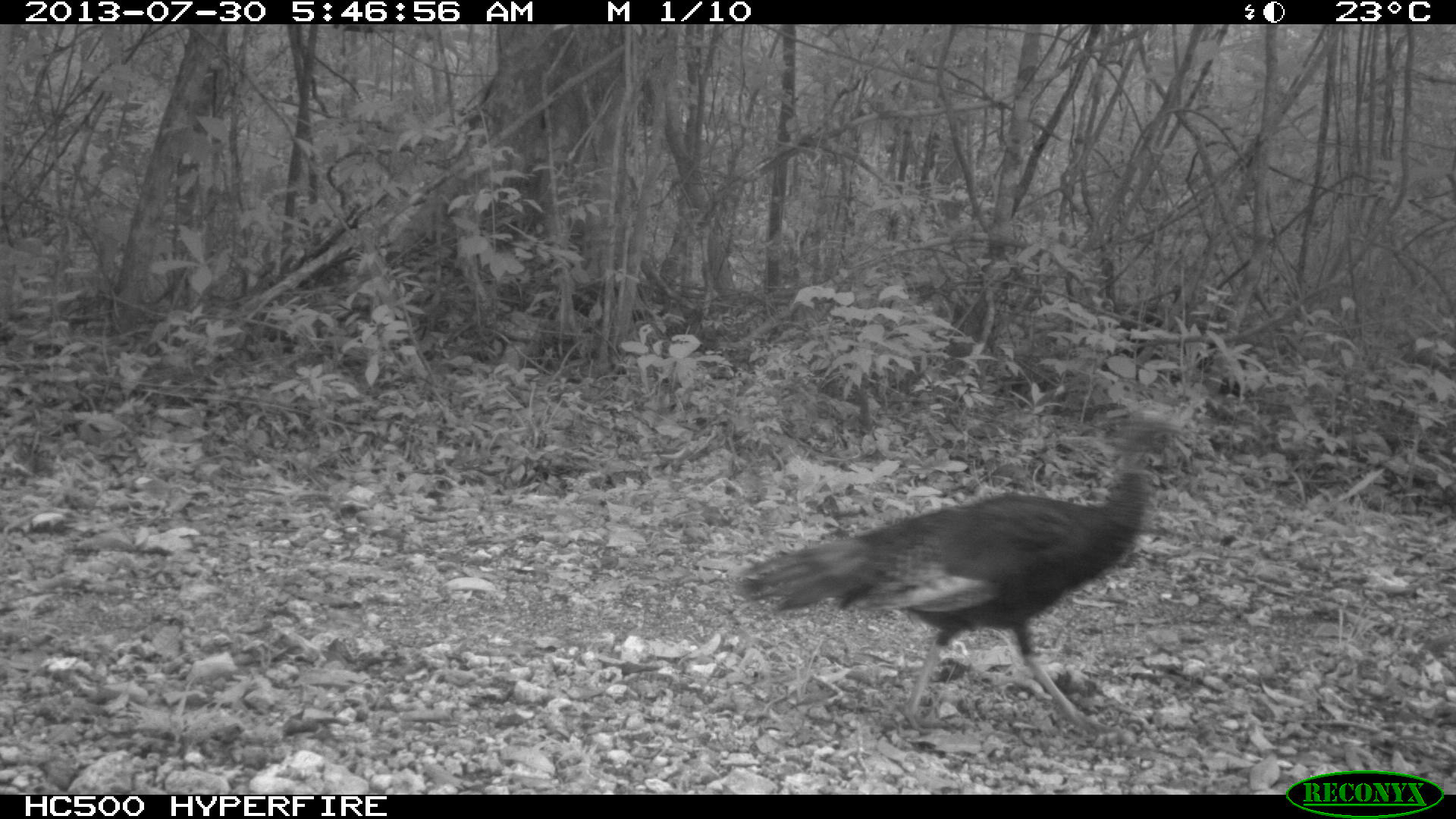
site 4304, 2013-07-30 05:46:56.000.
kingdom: Animalia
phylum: Chordata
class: Aves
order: Galliformes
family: Phasianidae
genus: Meleagris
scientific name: Meleagris ocellata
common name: ocellated turkey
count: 1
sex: female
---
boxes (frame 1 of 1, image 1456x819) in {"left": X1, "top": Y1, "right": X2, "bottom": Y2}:
meleagris ocellata: {"left": 733, "top": 404, "right": 1184, "bottom": 739}